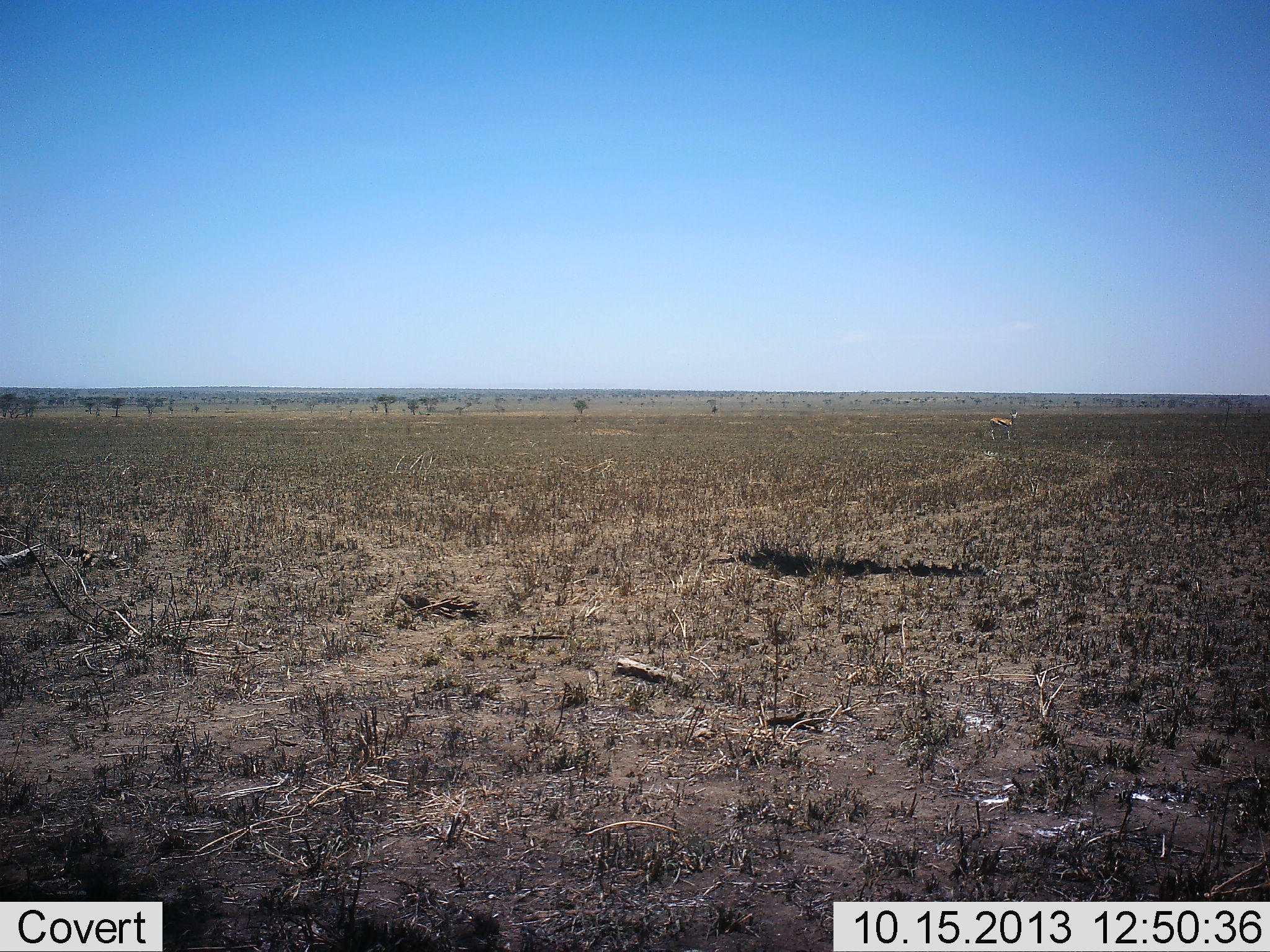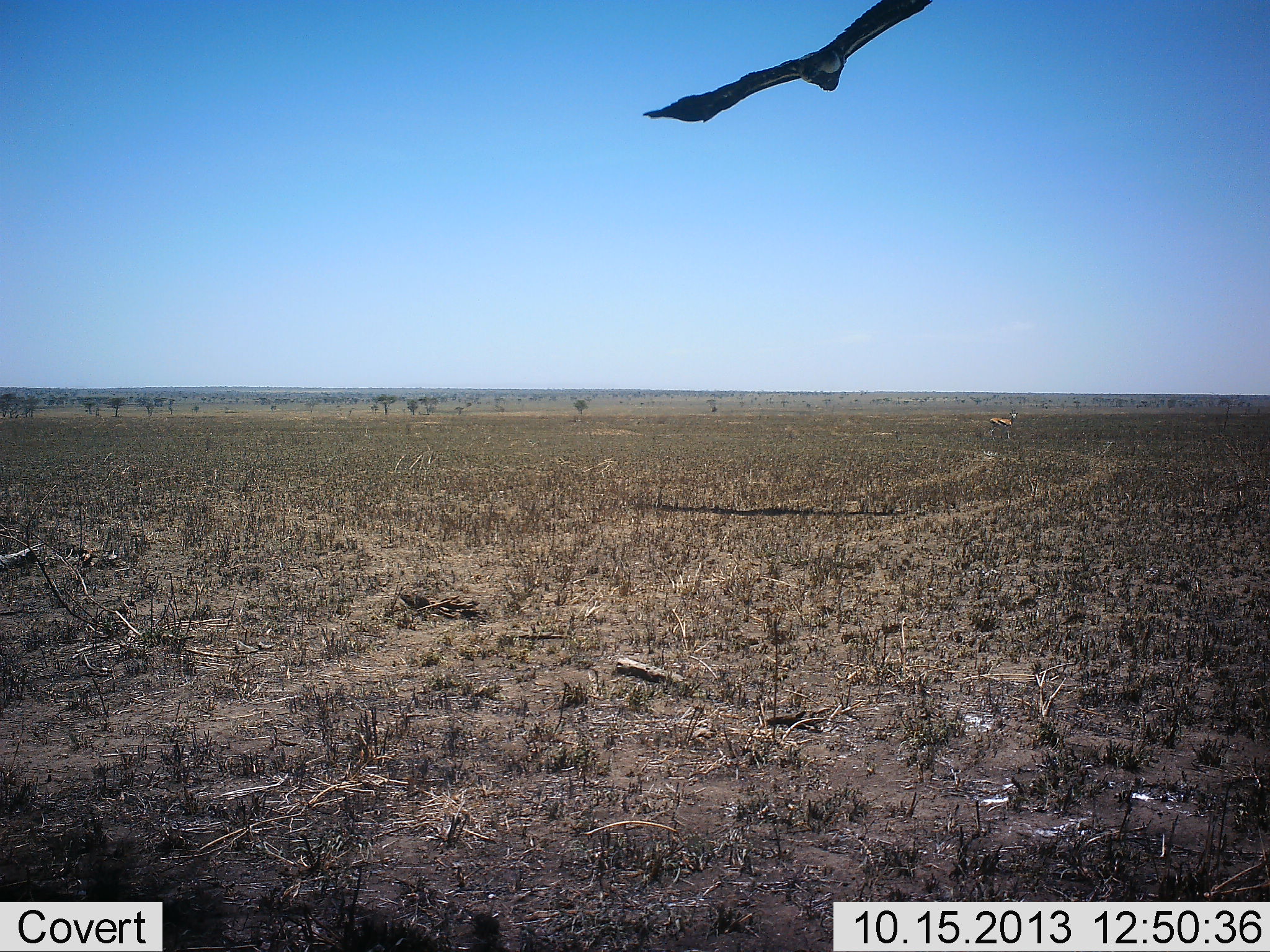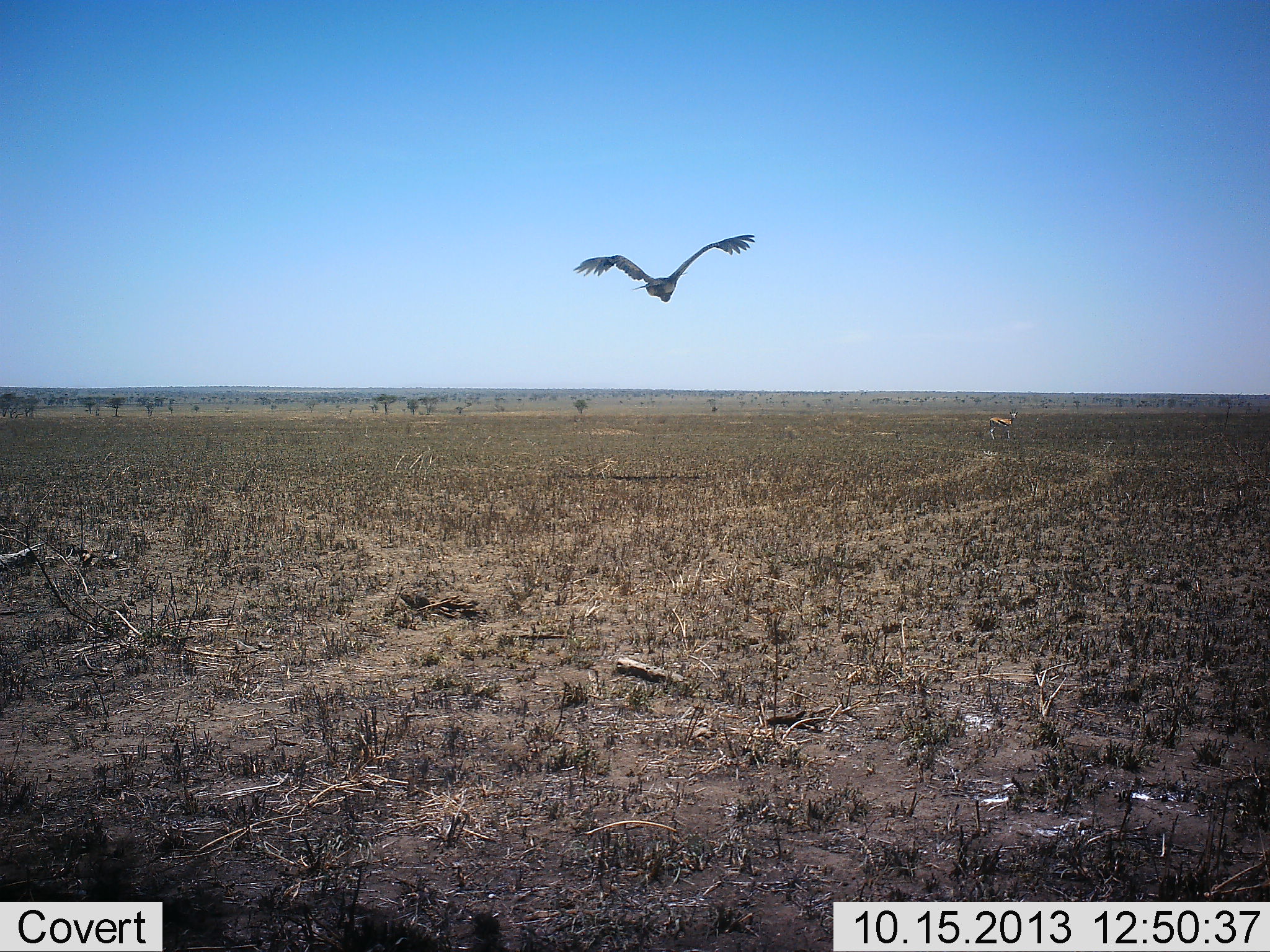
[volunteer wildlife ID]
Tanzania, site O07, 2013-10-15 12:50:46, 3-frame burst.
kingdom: Animalia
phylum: Chordata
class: Aves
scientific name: Aves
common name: bird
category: otherbird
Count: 1.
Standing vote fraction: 0%.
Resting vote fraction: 0%.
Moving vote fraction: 100%.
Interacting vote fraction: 0%.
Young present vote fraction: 0%.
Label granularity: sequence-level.